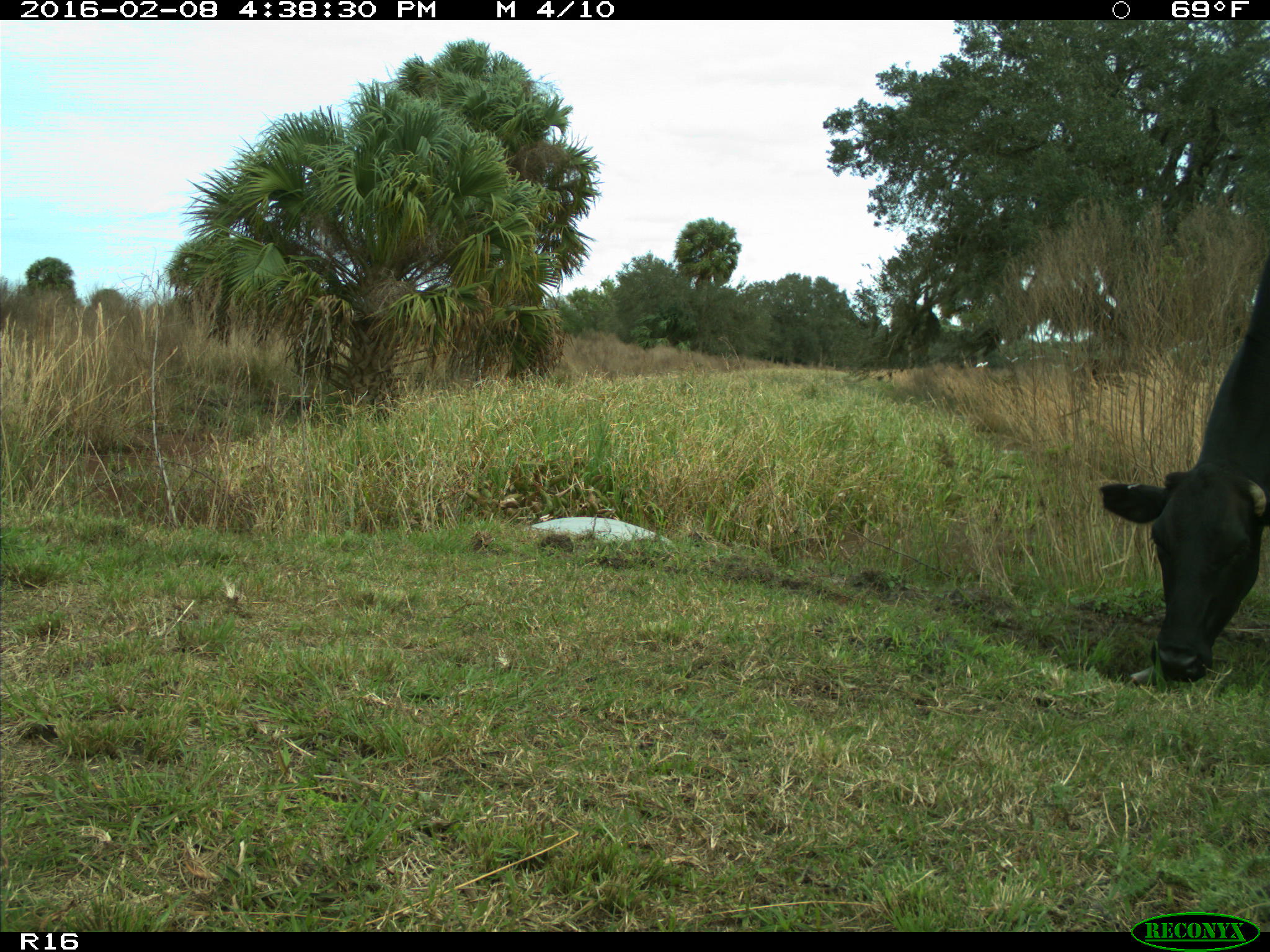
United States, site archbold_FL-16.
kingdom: Animalia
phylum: Chordata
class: Mammalia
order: Artiodactyla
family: Bovidae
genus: Bos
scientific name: Bos taurus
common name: domestic cow